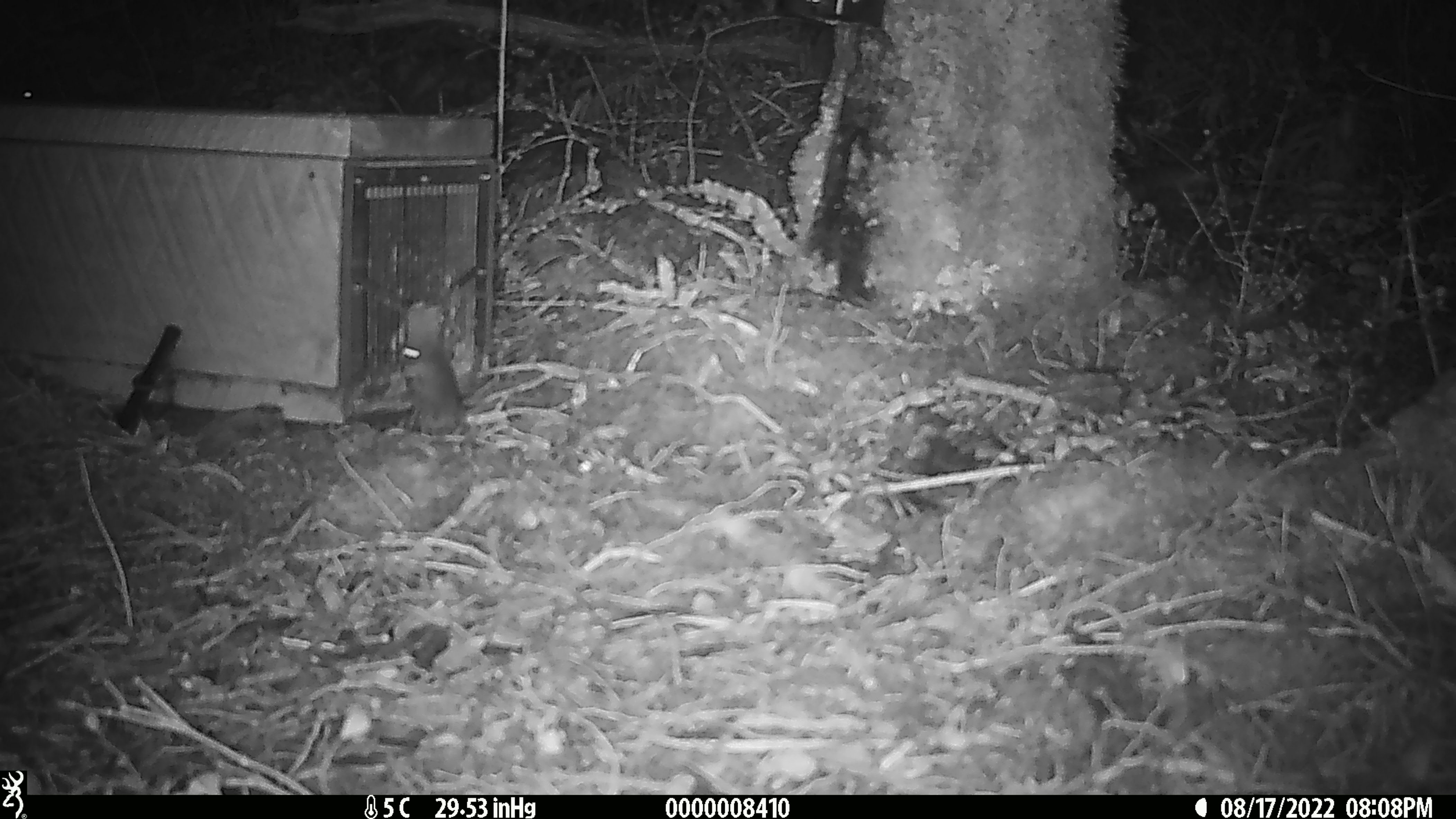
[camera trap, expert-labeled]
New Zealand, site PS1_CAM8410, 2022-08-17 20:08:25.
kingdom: Animalia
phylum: Chordata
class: Mammalia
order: Rodentia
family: Muridae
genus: Mus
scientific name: Mus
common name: mouse